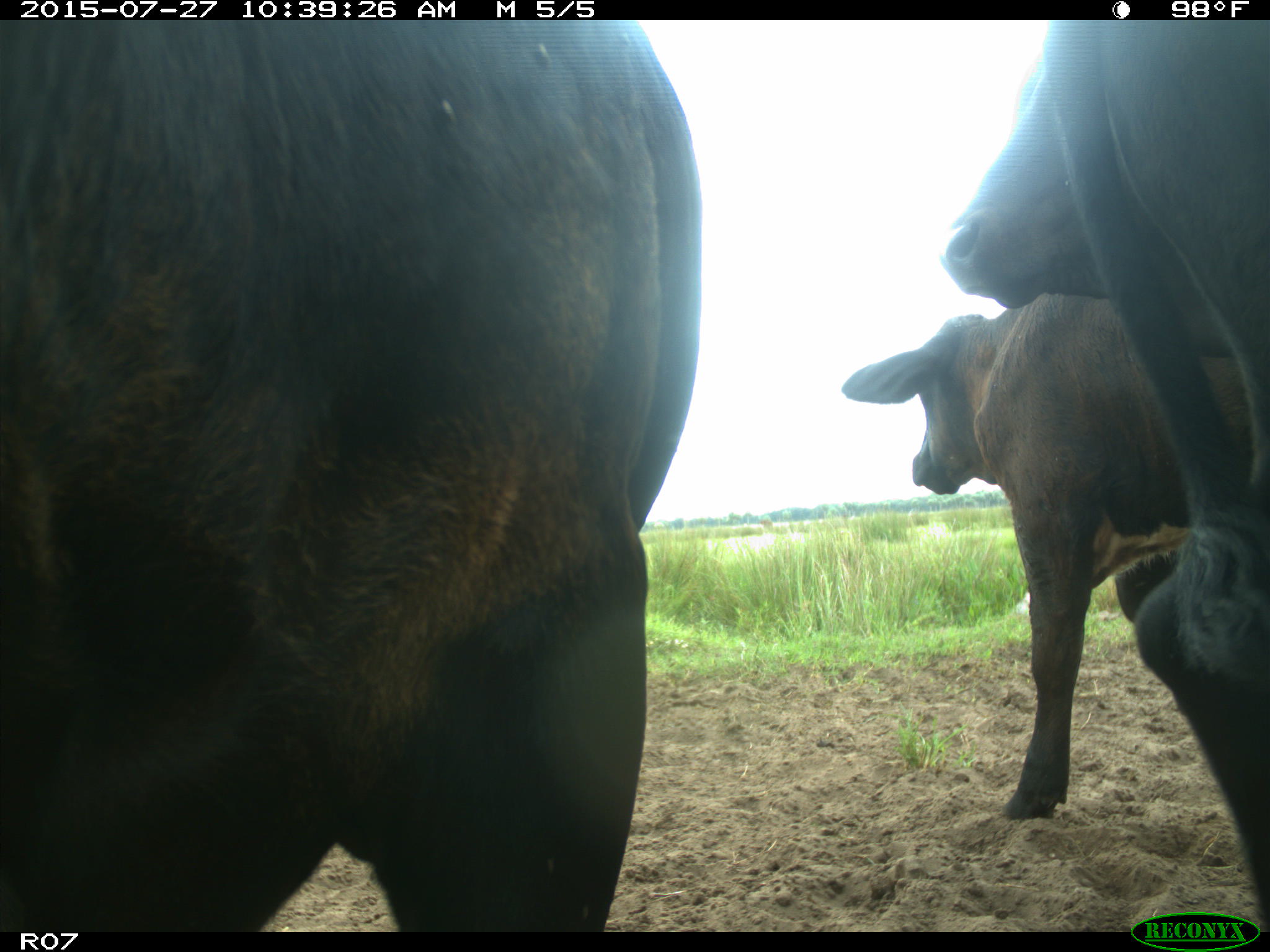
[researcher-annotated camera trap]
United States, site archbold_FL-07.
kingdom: Animalia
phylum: Chordata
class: Mammalia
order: Artiodactyla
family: Bovidae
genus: Bos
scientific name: Bos taurus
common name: domestic cow